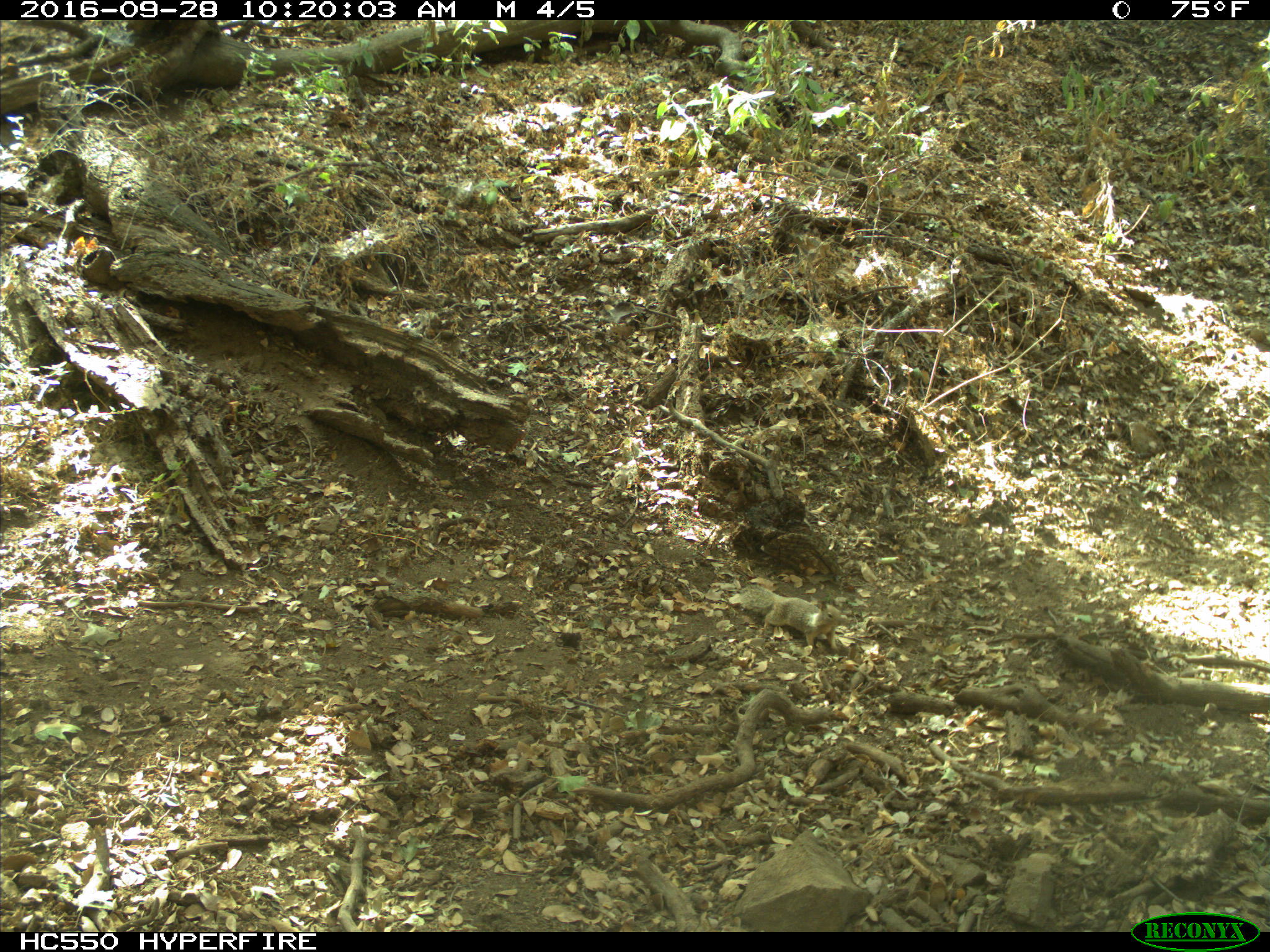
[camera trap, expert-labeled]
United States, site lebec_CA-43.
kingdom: Animalia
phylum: Chordata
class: Mammalia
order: Rodentia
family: Sciuridae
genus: Otospermophilus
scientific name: Otospermophilus beecheyi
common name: california ground squirrel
Otospermophilus beecheyi (california ground squirrel).